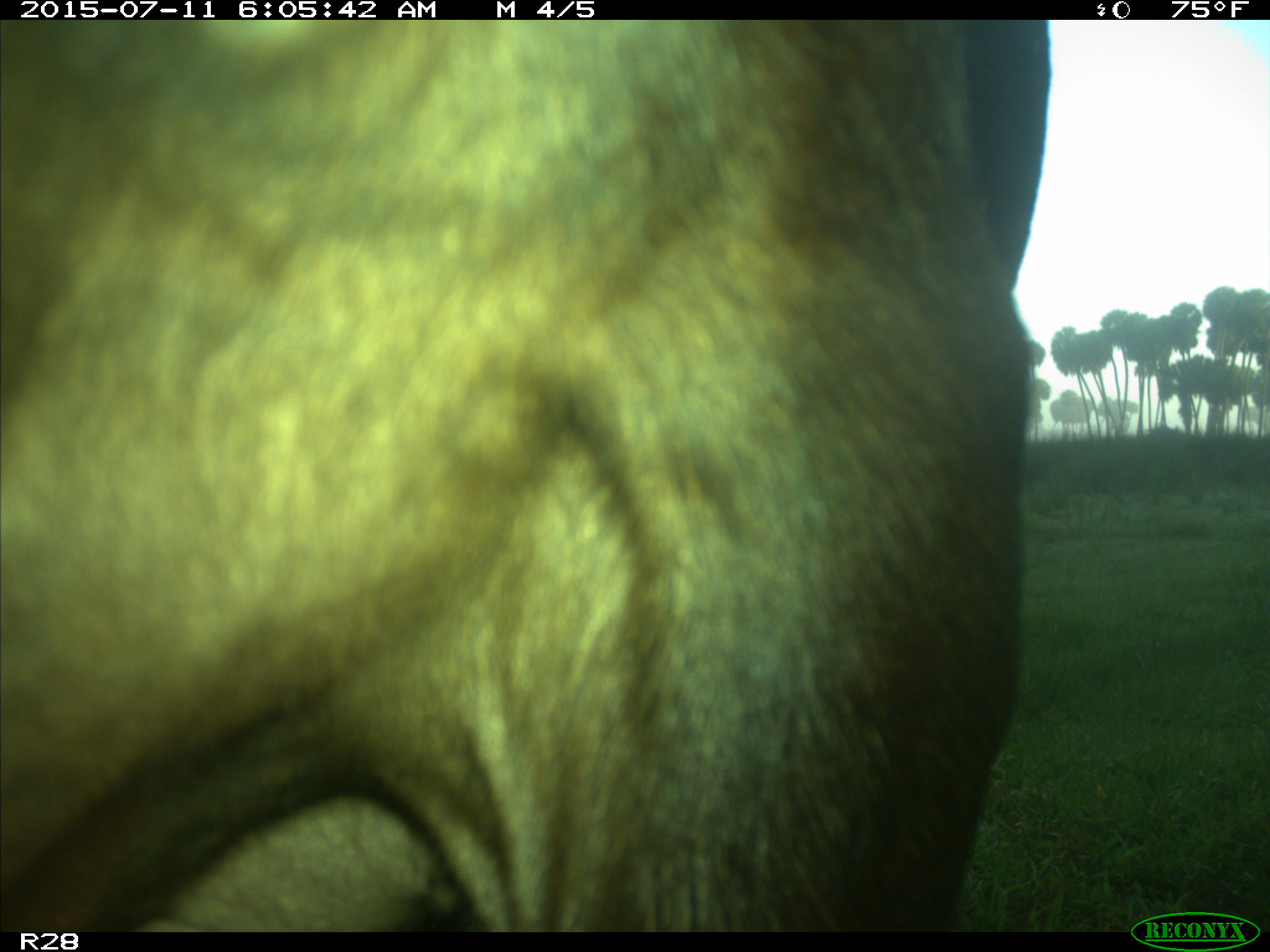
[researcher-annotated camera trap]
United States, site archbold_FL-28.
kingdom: Animalia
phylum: Chordata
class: Mammalia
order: Artiodactyla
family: Bovidae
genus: Bos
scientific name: Bos taurus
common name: domestic cow